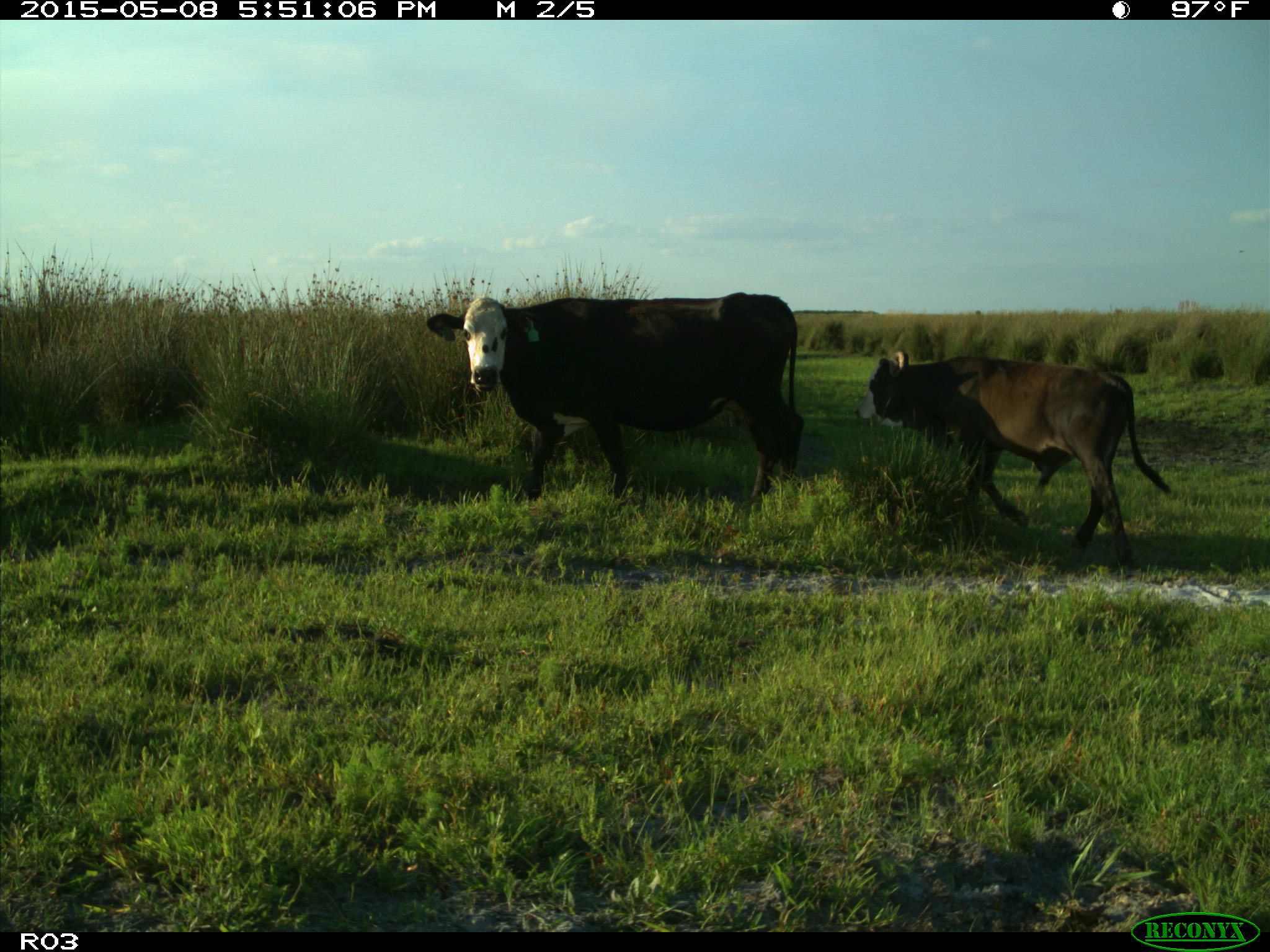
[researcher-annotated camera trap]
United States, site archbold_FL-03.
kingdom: Animalia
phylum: Chordata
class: Mammalia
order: Artiodactyla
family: Bovidae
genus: Bos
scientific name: Bos taurus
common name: domestic cow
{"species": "Bos taurus (domestic cow)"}